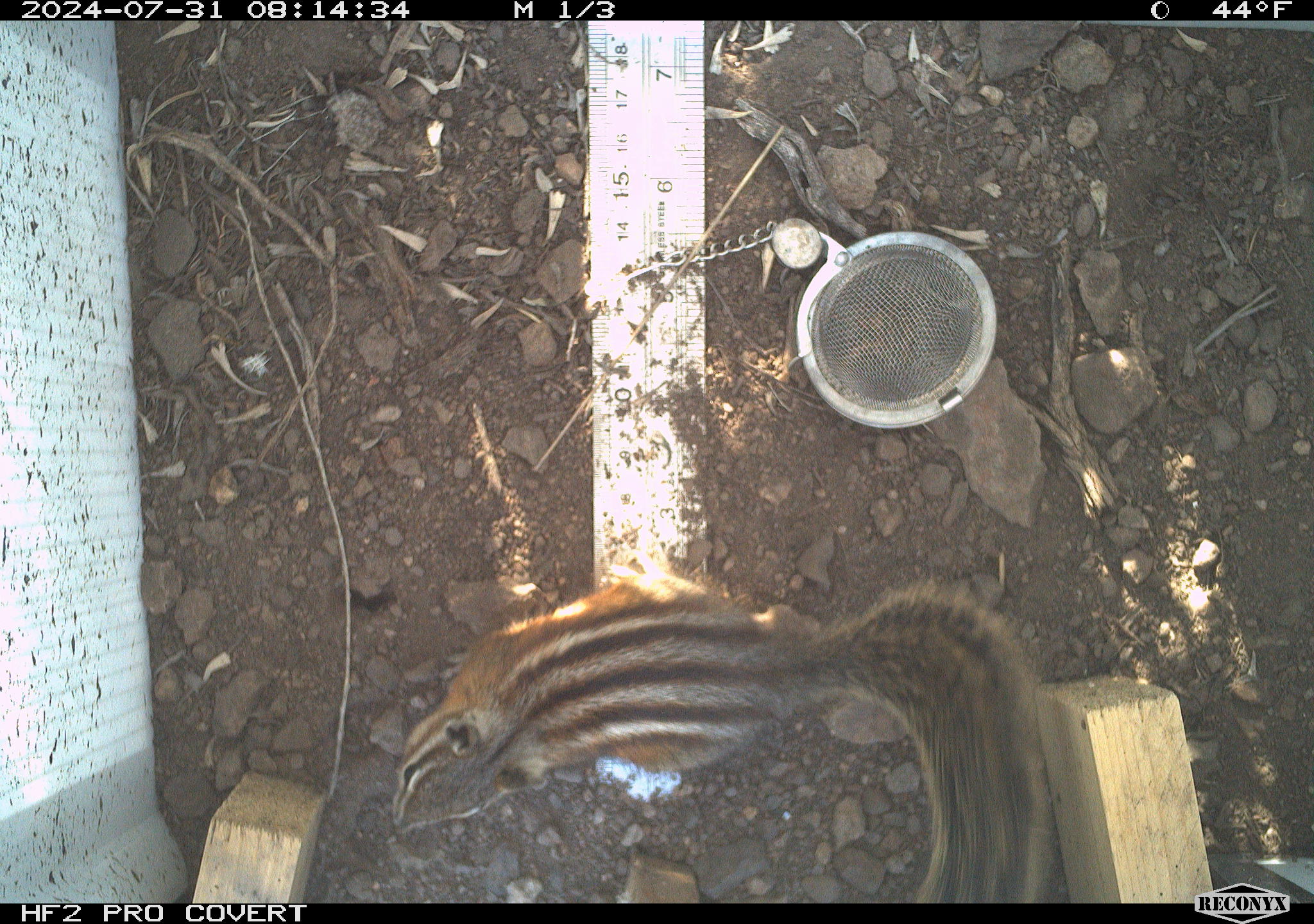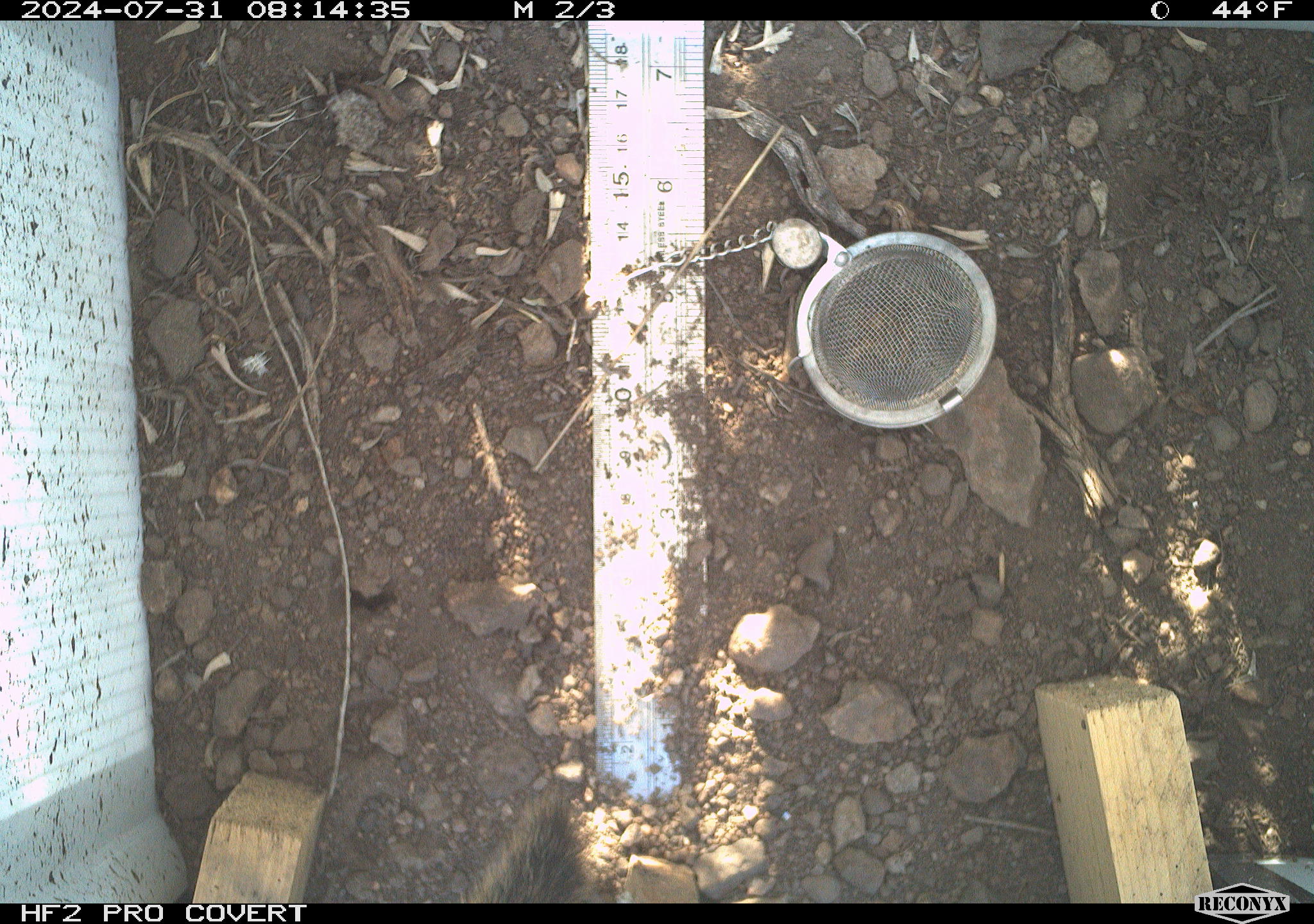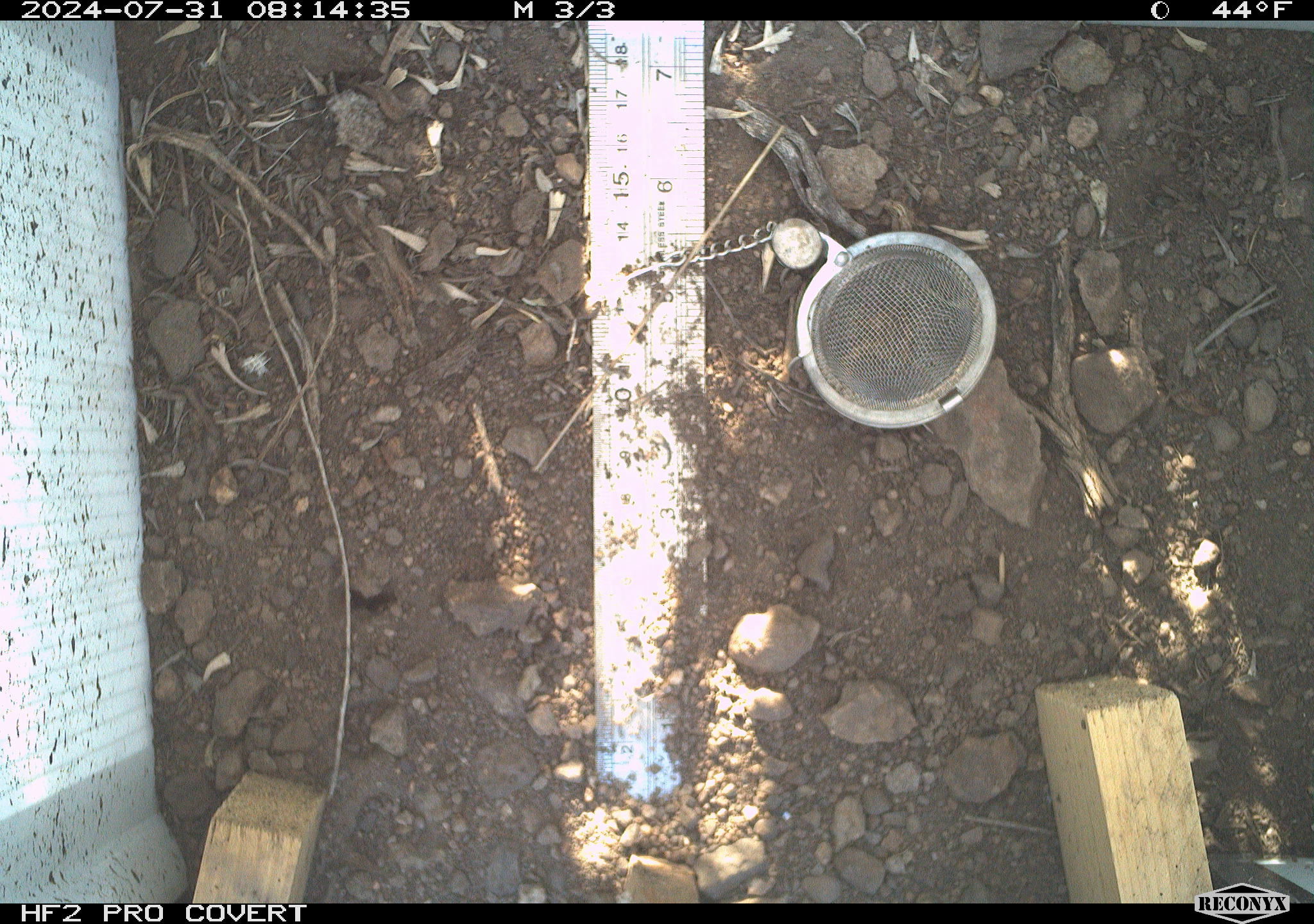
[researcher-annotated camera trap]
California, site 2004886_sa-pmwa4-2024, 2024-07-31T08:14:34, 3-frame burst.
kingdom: Animalia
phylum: Chordata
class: Mammalia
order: Rodentia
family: Sciuridae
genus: Neotamias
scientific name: Neotamias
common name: western chipmunks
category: neotamias species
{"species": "neotamias species (western chipmunks) (Neotamias)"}